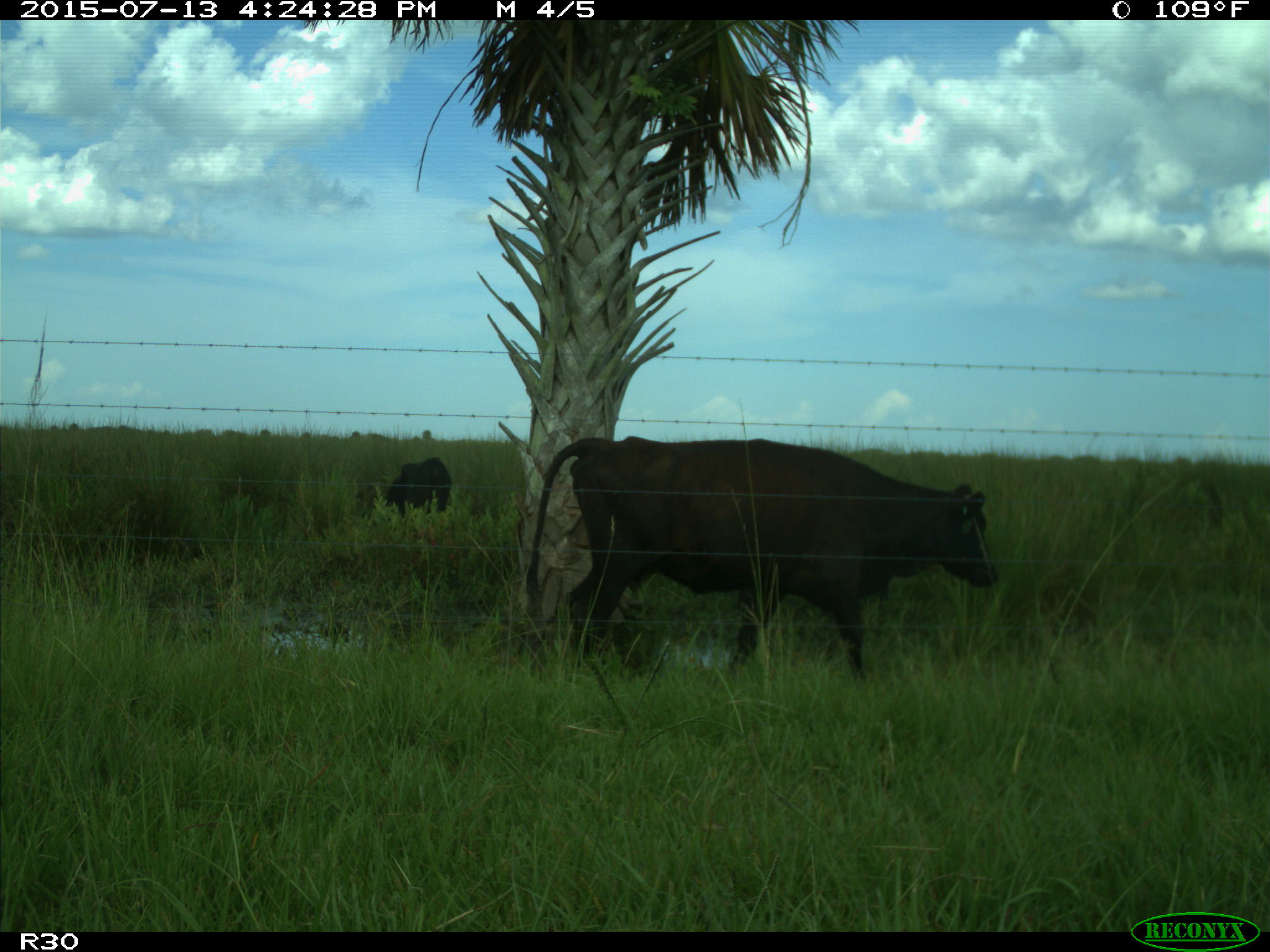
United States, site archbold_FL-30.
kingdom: Animalia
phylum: Chordata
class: Mammalia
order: Artiodactyla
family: Bovidae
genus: Bos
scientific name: Bos taurus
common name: domestic cow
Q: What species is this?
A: Bos taurus (domestic cow).